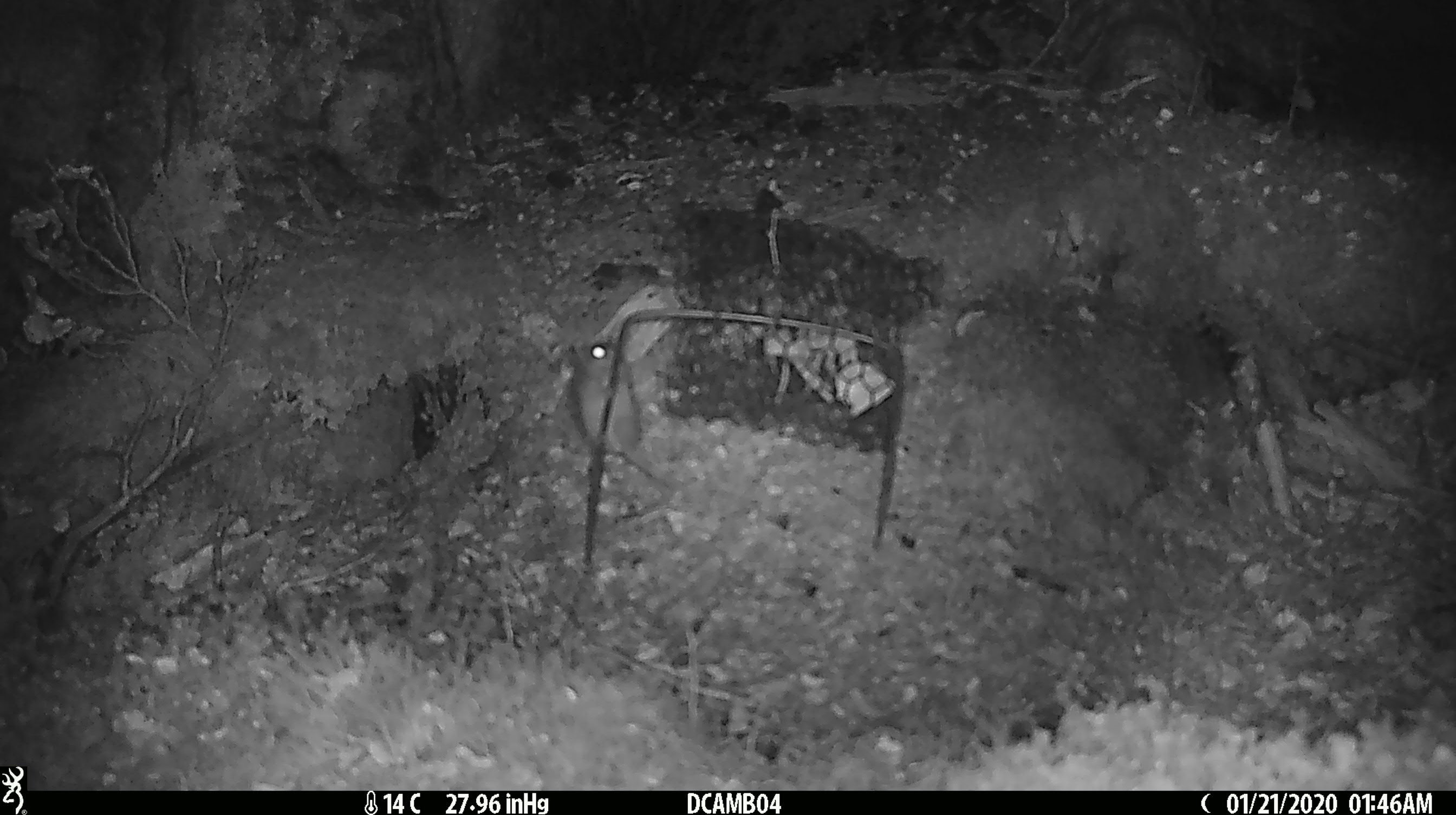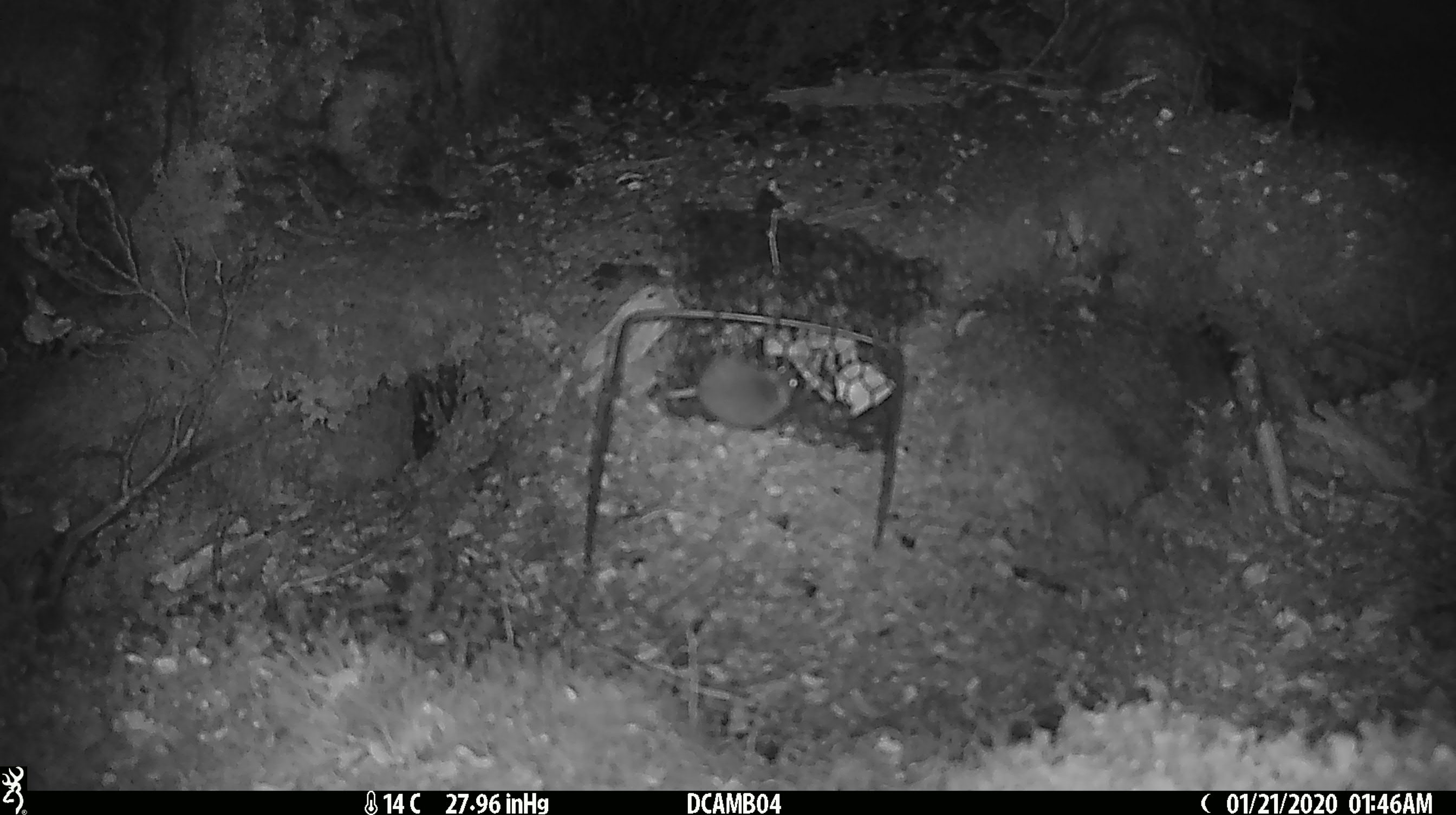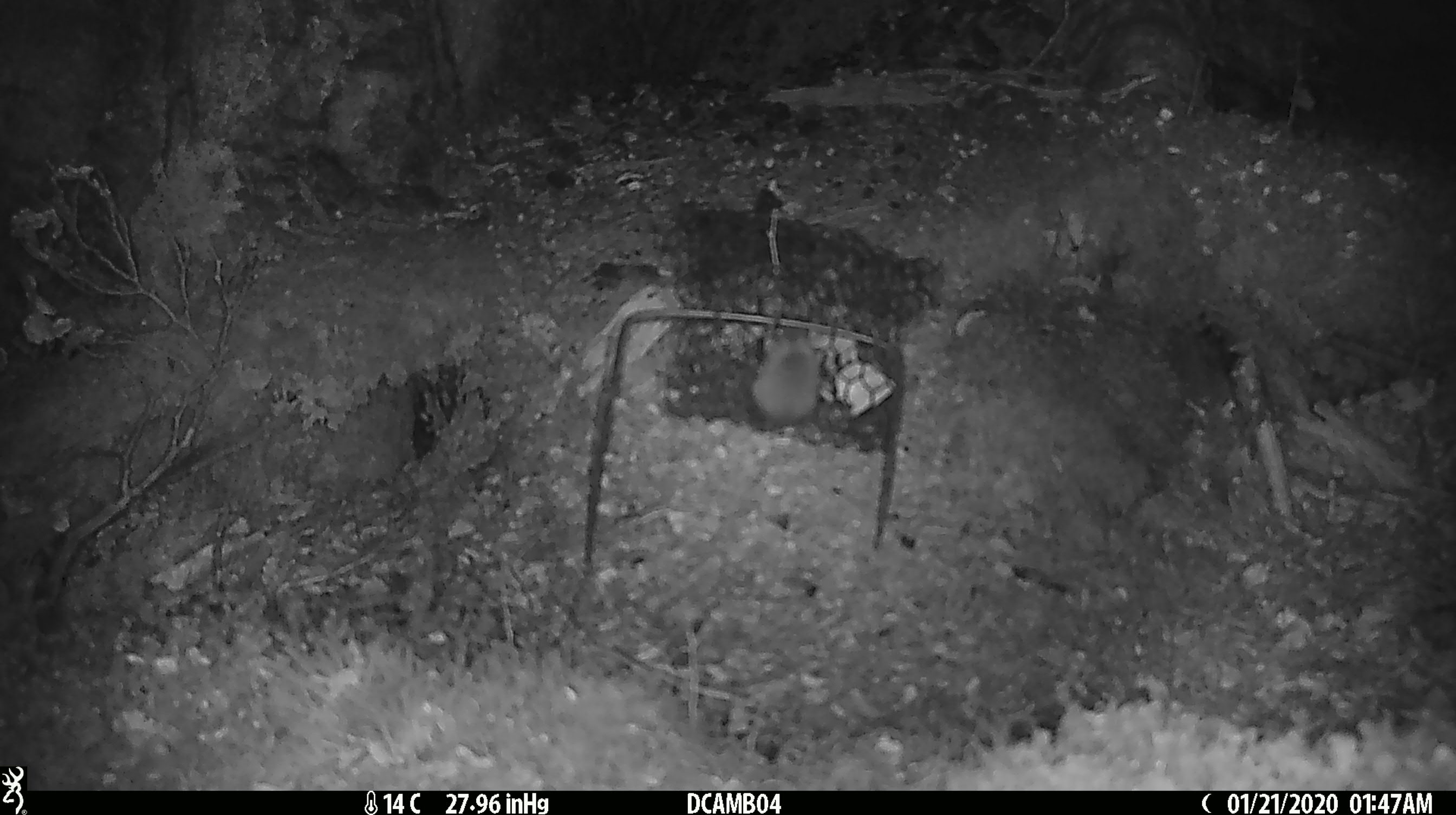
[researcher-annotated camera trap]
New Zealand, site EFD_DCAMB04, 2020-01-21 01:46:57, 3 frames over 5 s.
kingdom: Animalia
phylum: Chordata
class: Mammalia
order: Rodentia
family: Muridae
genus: Mus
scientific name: Mus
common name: mouse